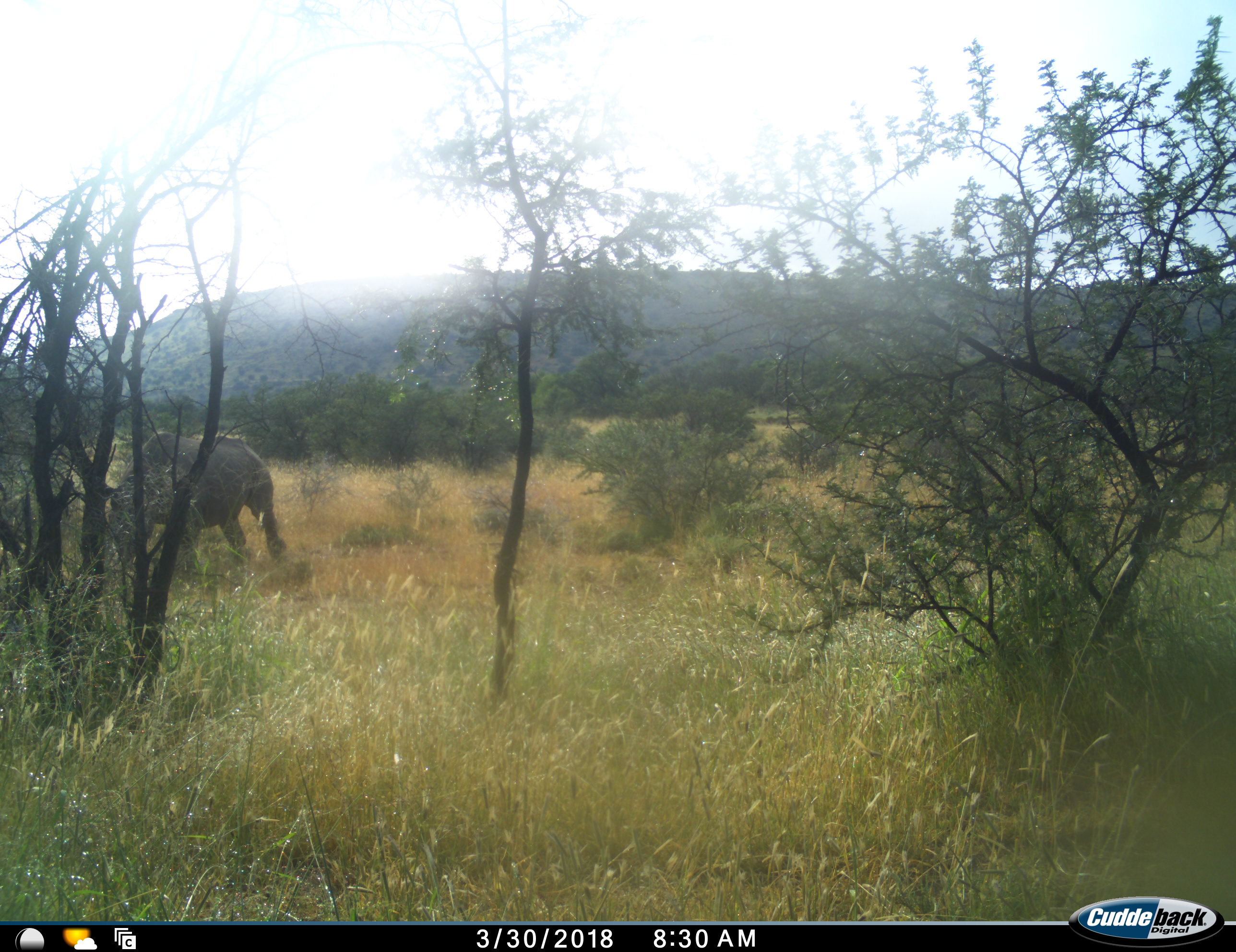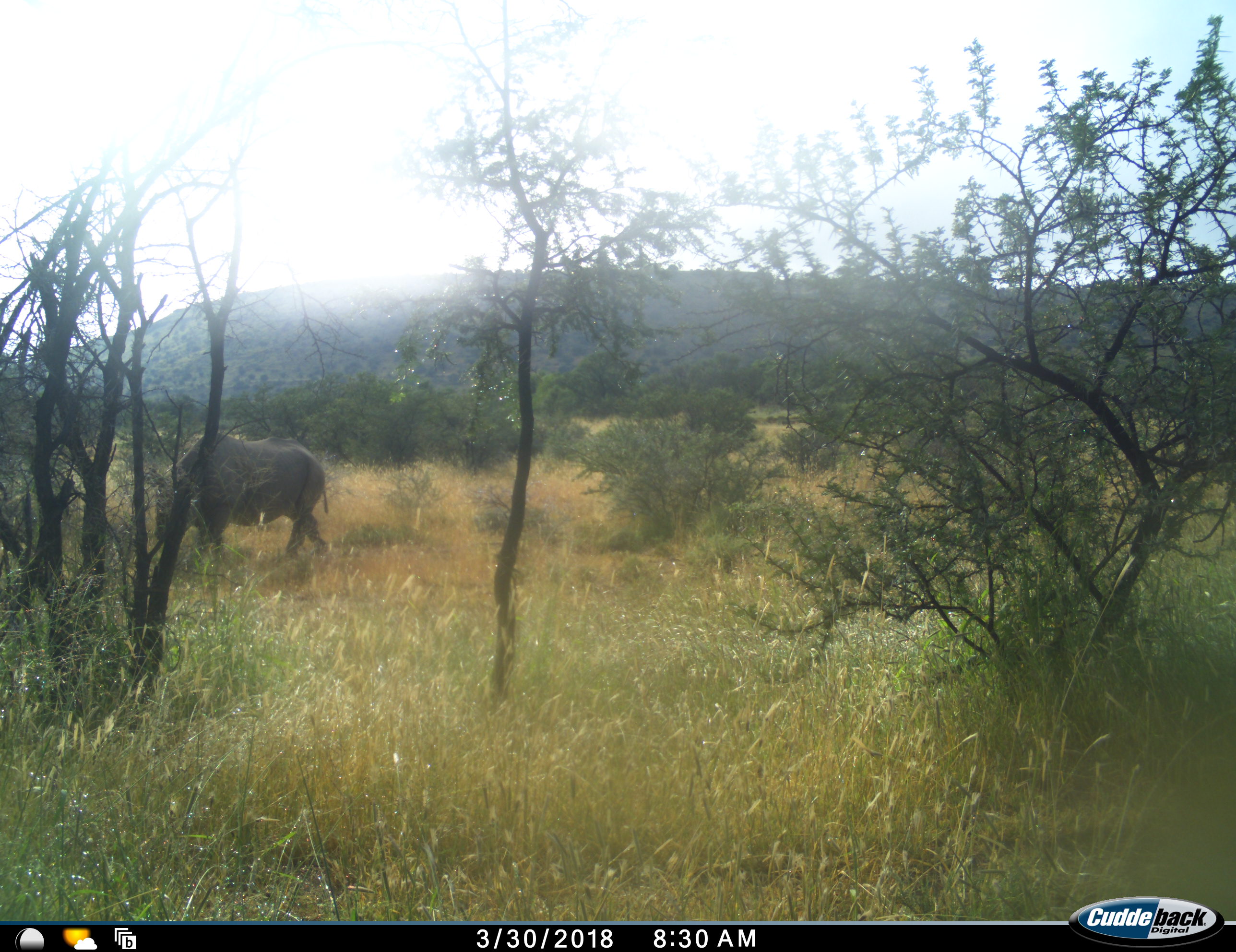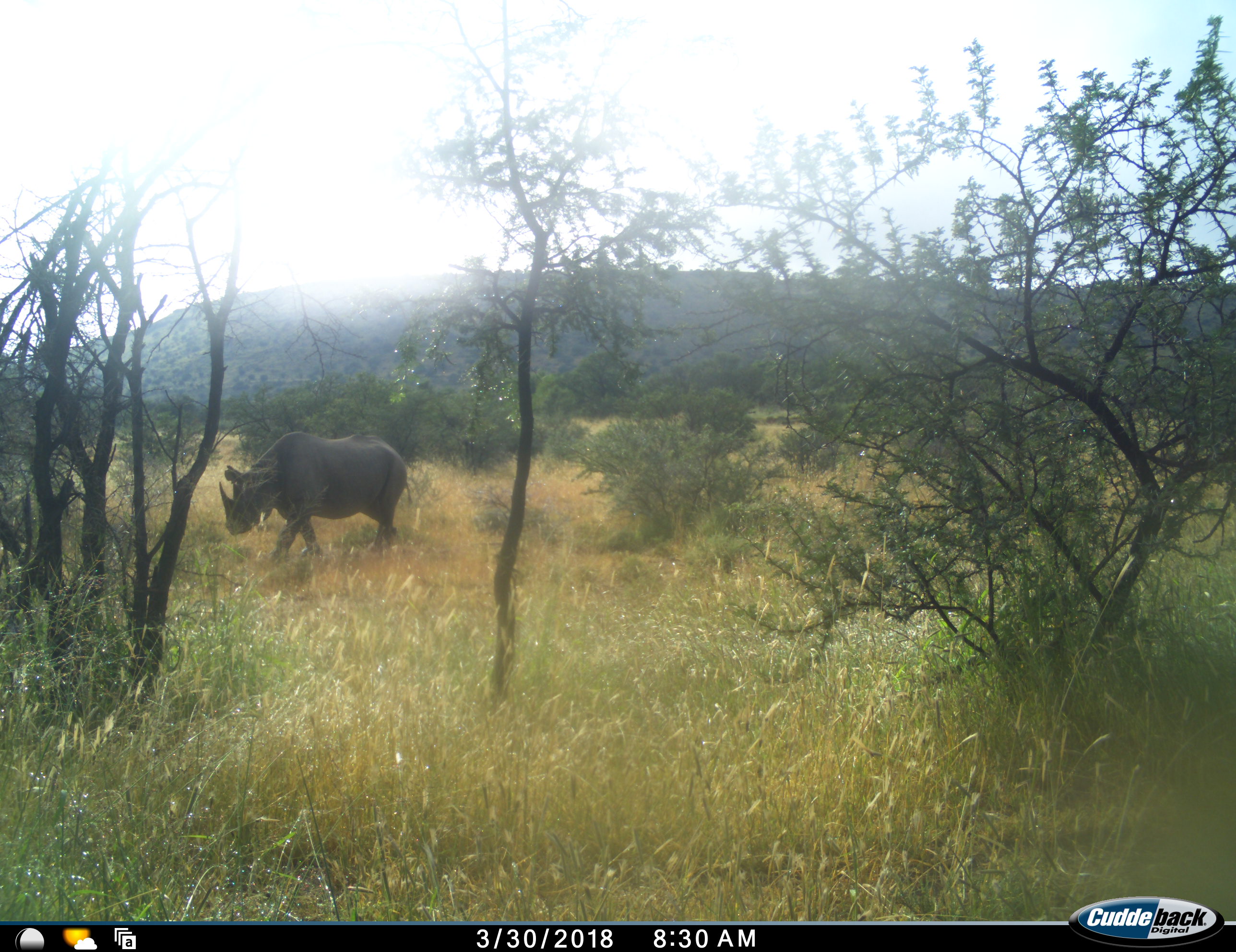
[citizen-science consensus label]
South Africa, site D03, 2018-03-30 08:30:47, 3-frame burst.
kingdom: Animalia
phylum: Chordata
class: Mammalia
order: Perissodactyla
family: Rhinocerotidae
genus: Diceros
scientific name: Diceros bicornis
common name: black rhinoceros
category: rhinocerosblack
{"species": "rhinocerosblack (black rhinoceros) (Diceros bicornis)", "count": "1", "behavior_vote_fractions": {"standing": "0%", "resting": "0%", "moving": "100%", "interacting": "0%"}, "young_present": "0%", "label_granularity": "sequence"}